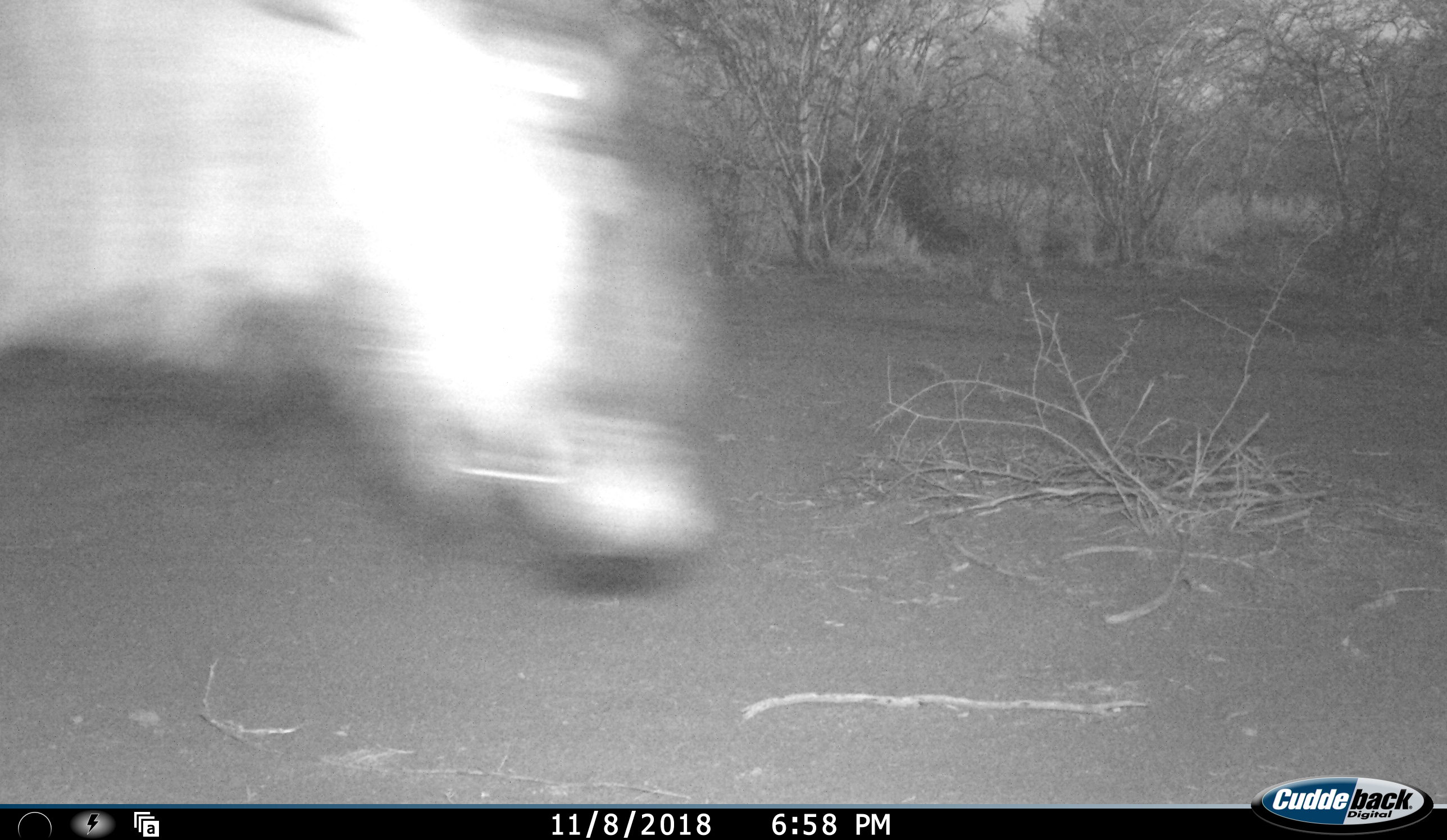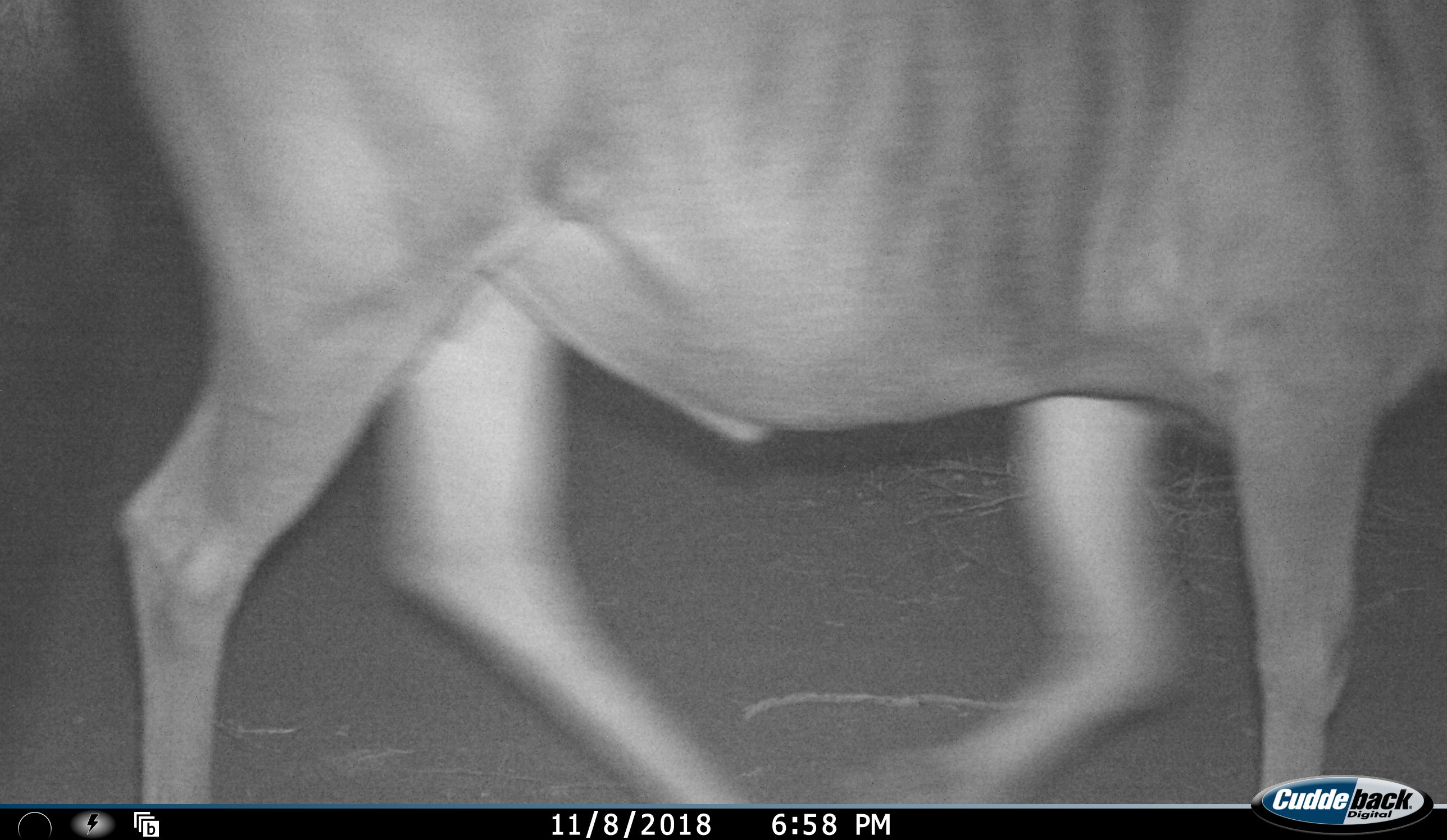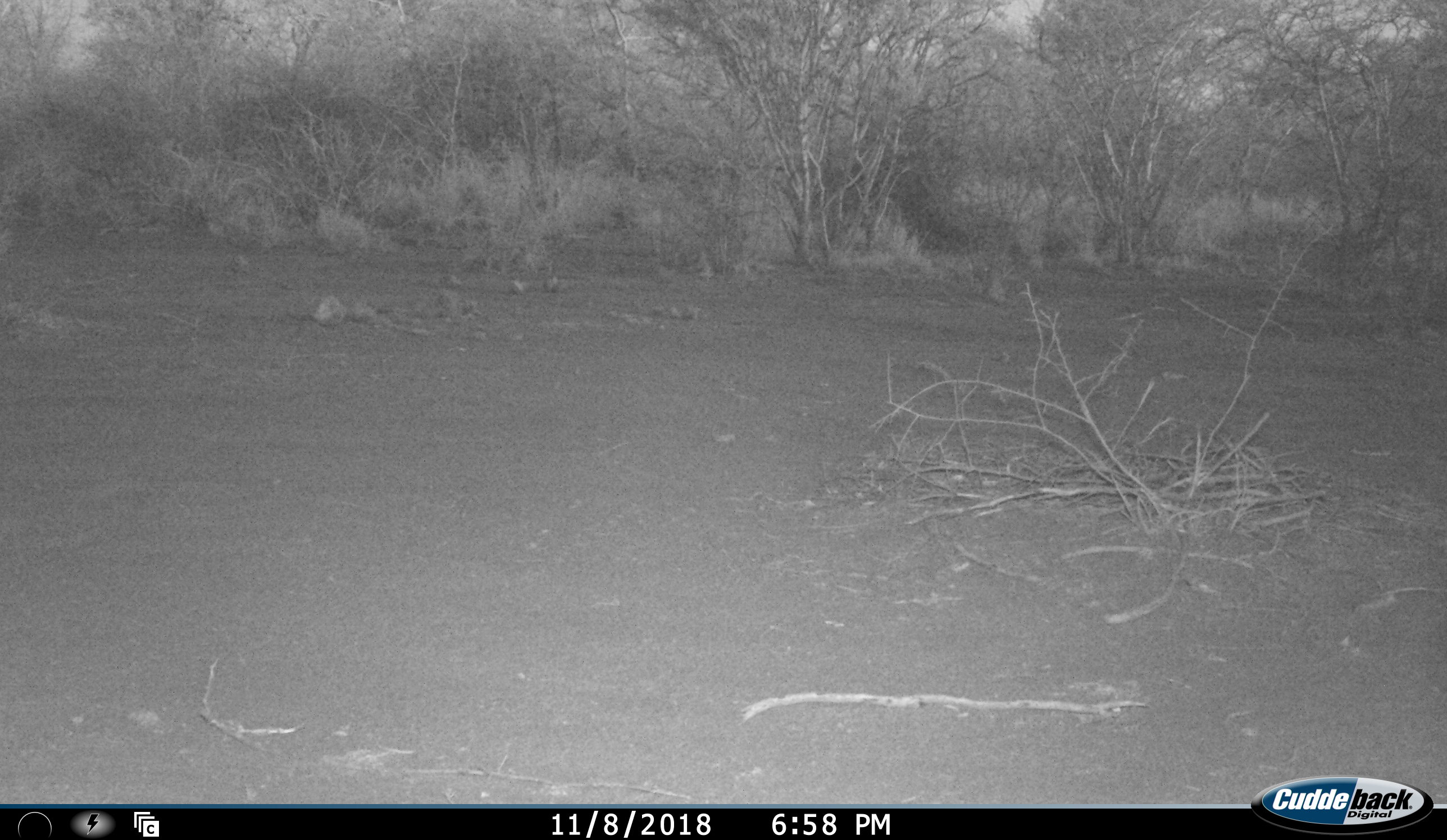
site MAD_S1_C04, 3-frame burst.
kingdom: Animalia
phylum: Chordata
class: Mammalia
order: Artiodactyla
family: Bovidae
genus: Connochaetes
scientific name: Connochaetes taurinus taurinus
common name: blue wildebeest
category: wildebeestblue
Wildebeestblue (blue wildebeest) (Connochaetes taurinus taurinus), count 1. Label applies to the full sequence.